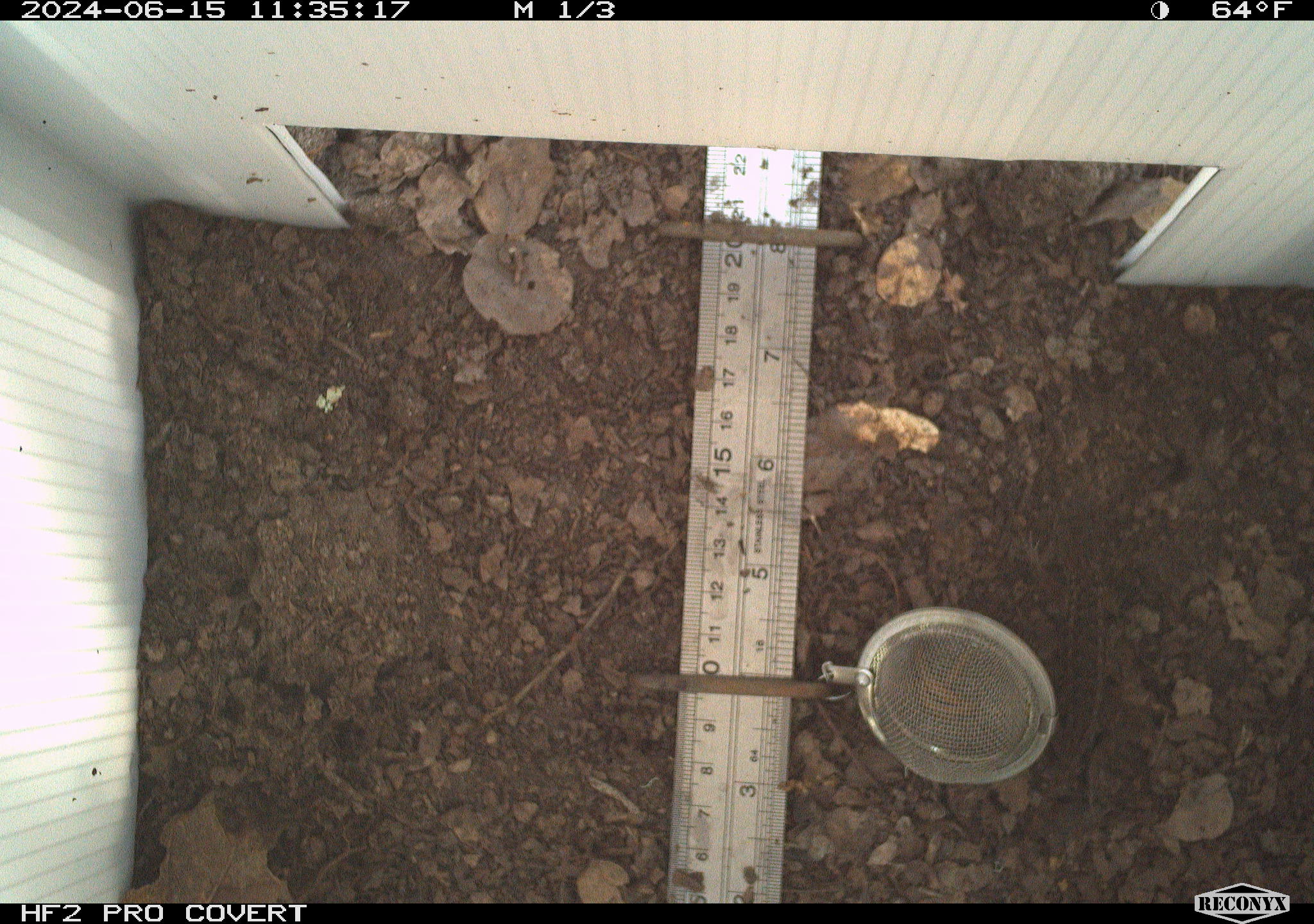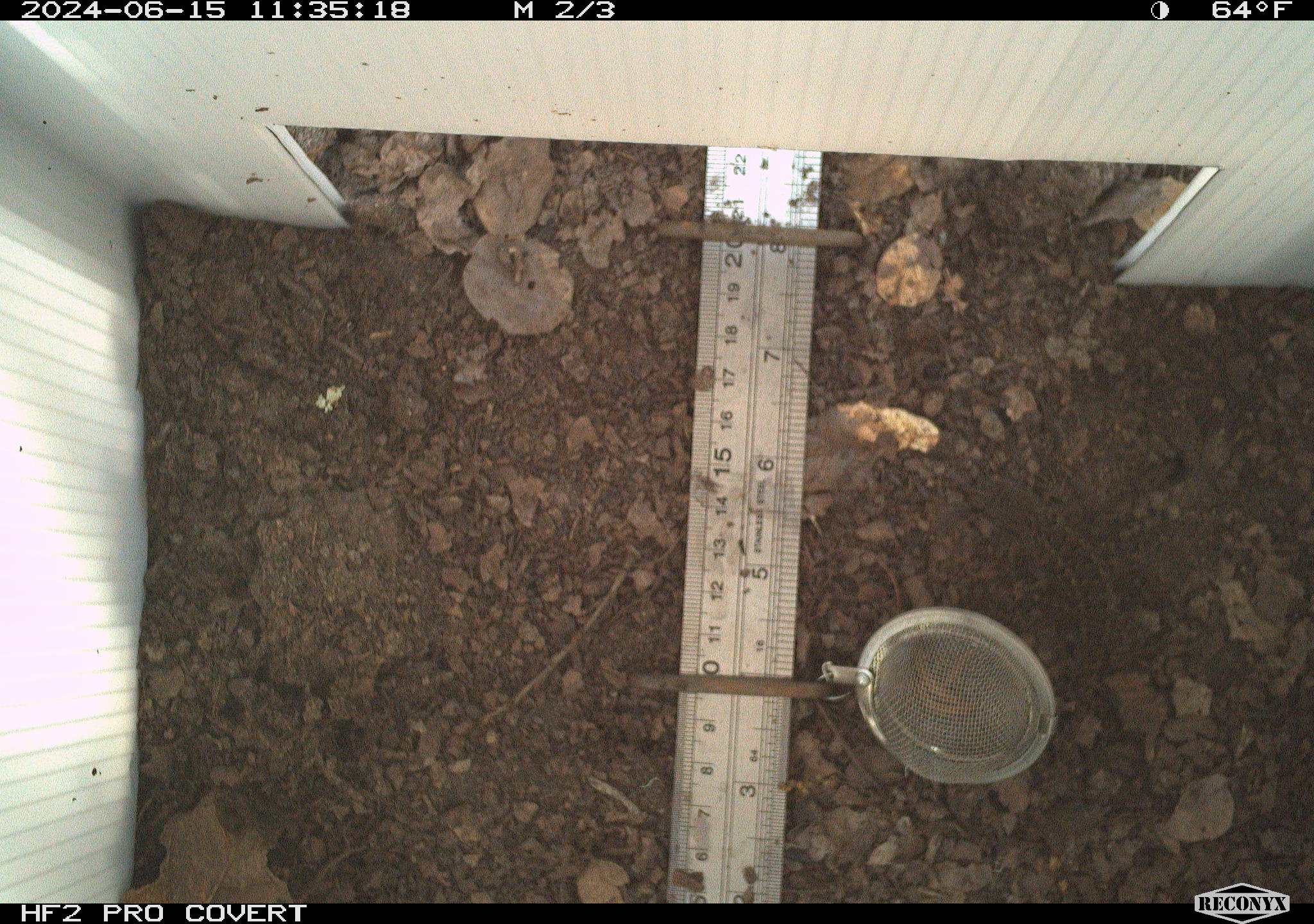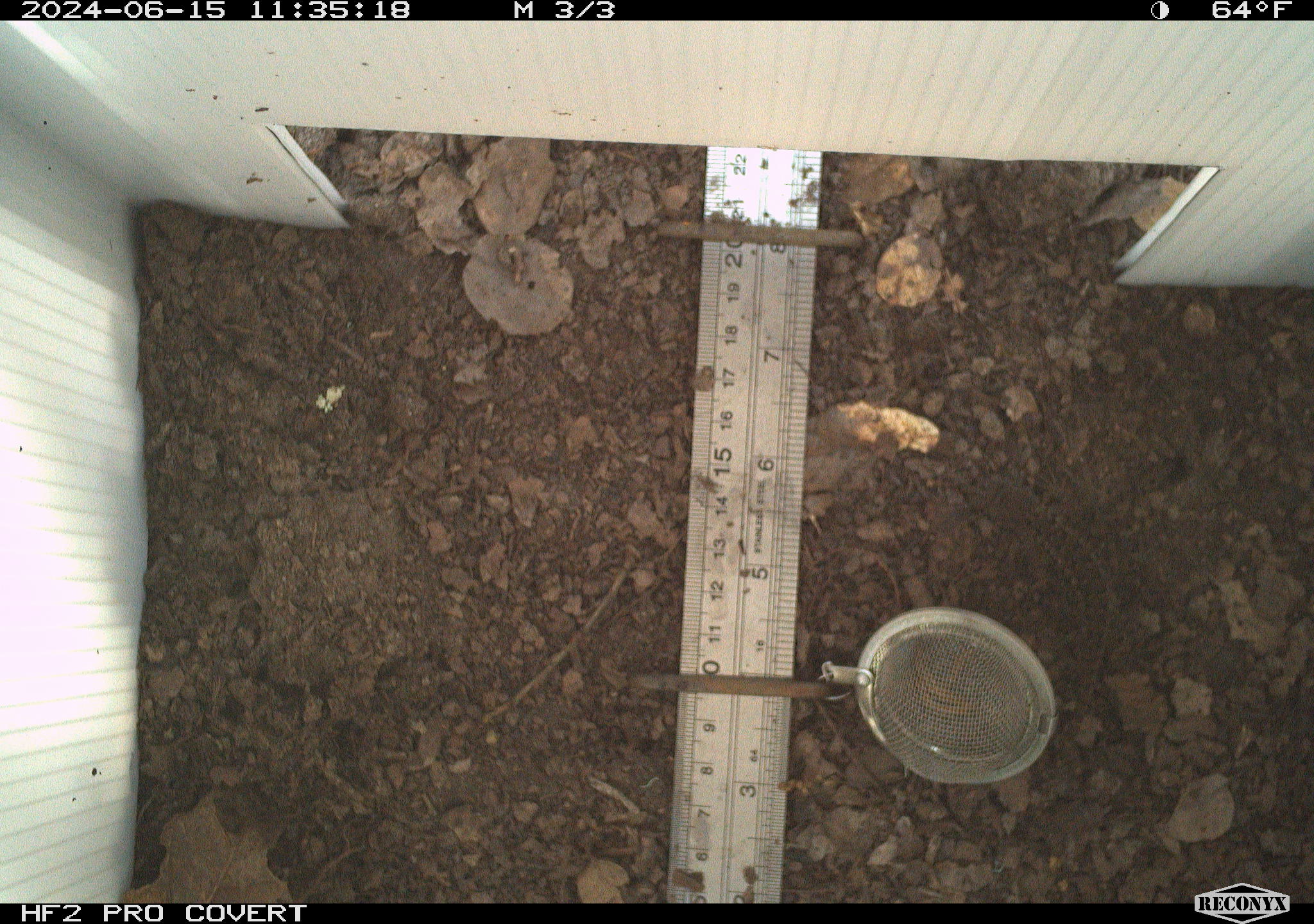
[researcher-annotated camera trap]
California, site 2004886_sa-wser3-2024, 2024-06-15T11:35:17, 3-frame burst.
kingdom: Animalia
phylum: Chordata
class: Reptilia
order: Squamata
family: Phrynosomatidae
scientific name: Phrynosomatidae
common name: phrynosomatid lizards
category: phrynosomatidae family